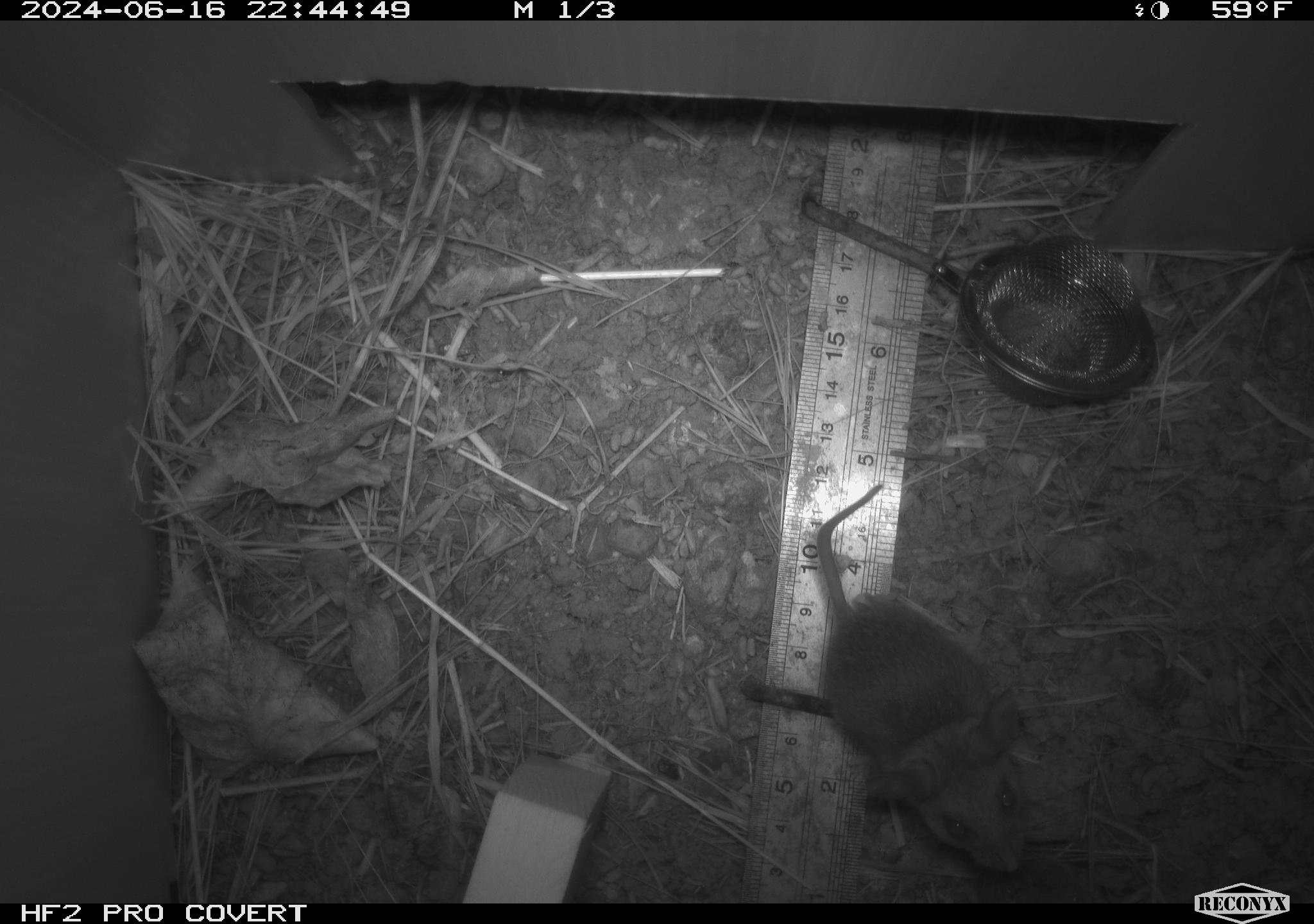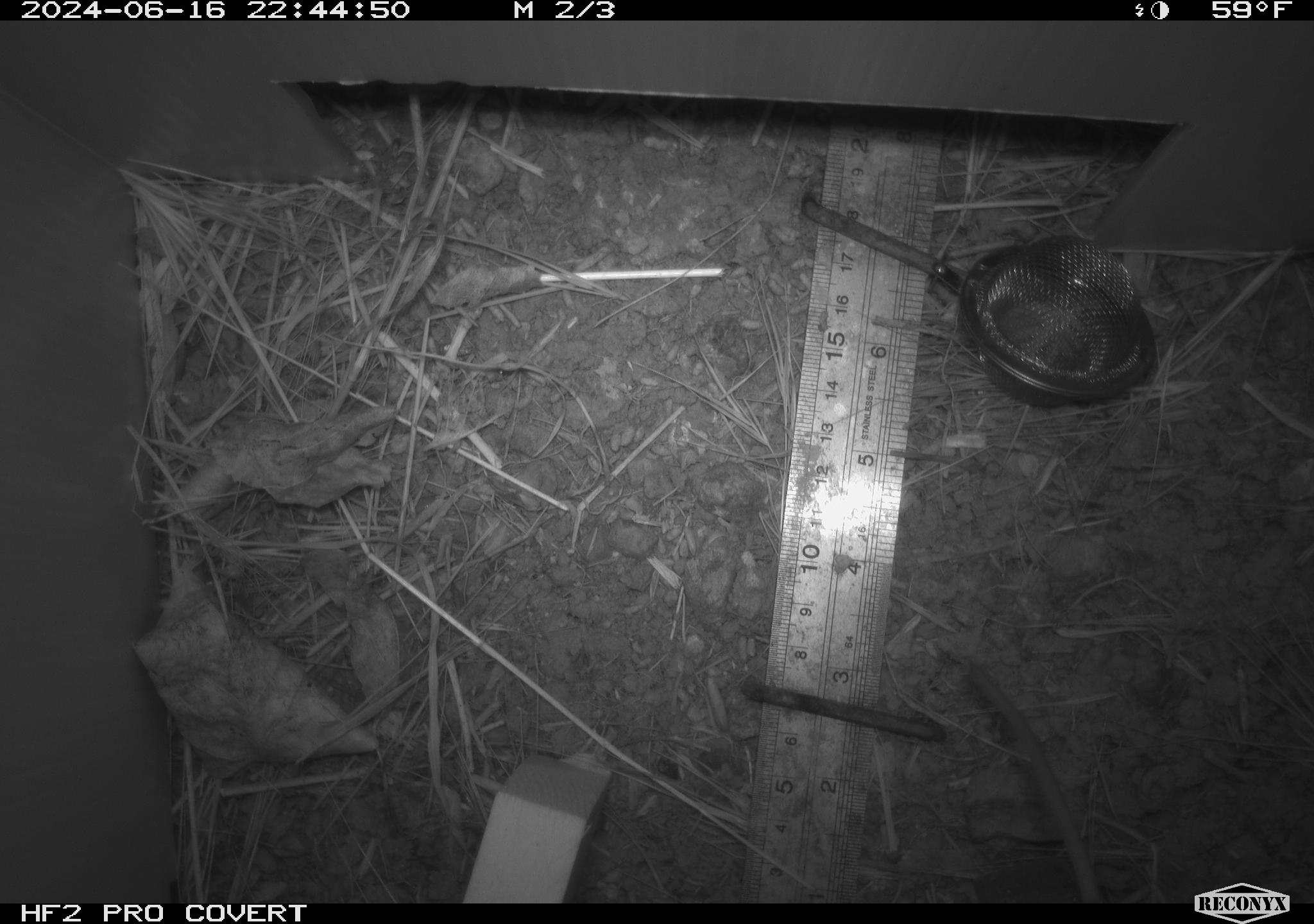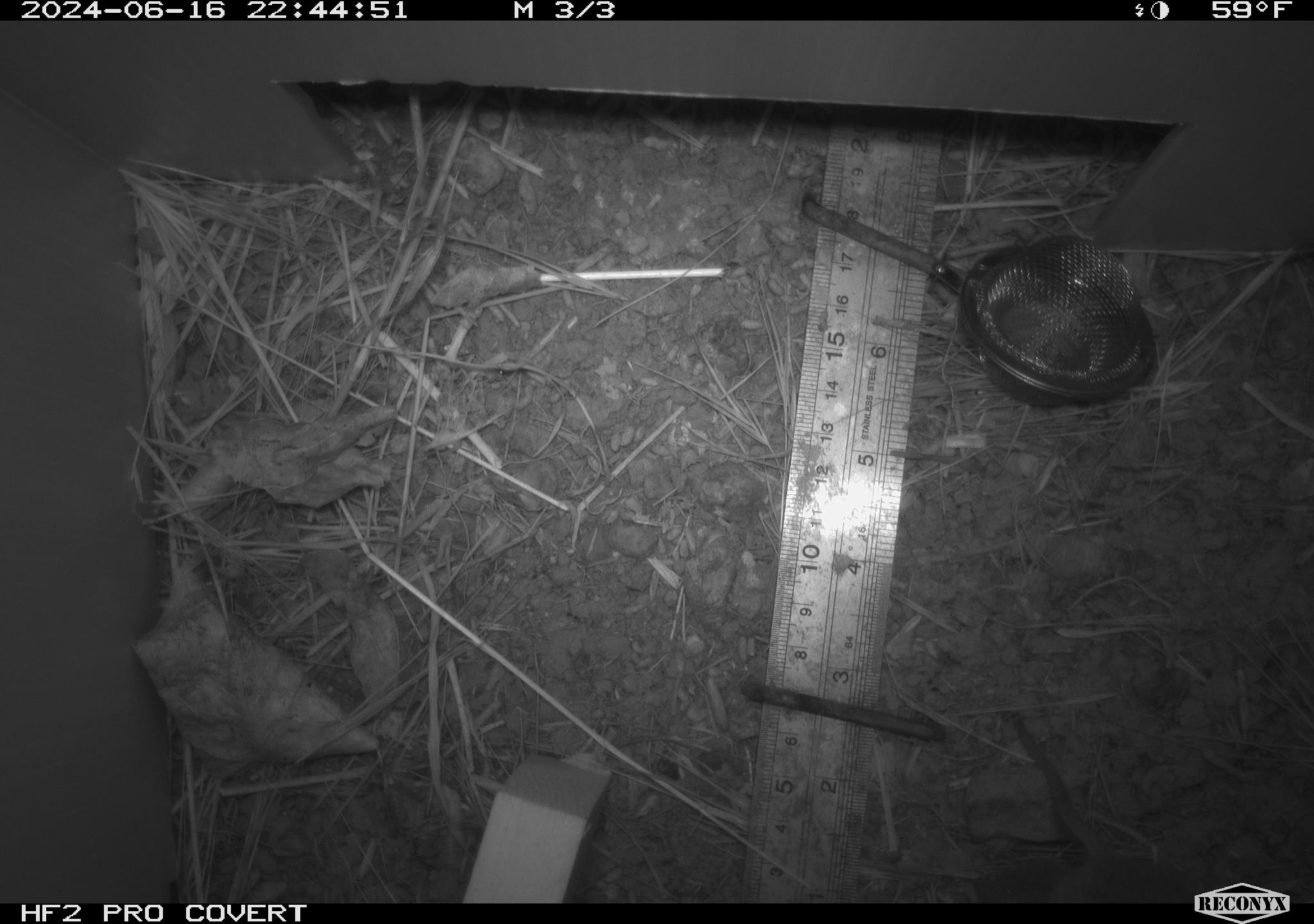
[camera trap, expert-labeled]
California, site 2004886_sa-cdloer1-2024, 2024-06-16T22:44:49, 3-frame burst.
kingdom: Animalia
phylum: Chordata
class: Mammalia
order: Rodentia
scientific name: Rodentia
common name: mouse species